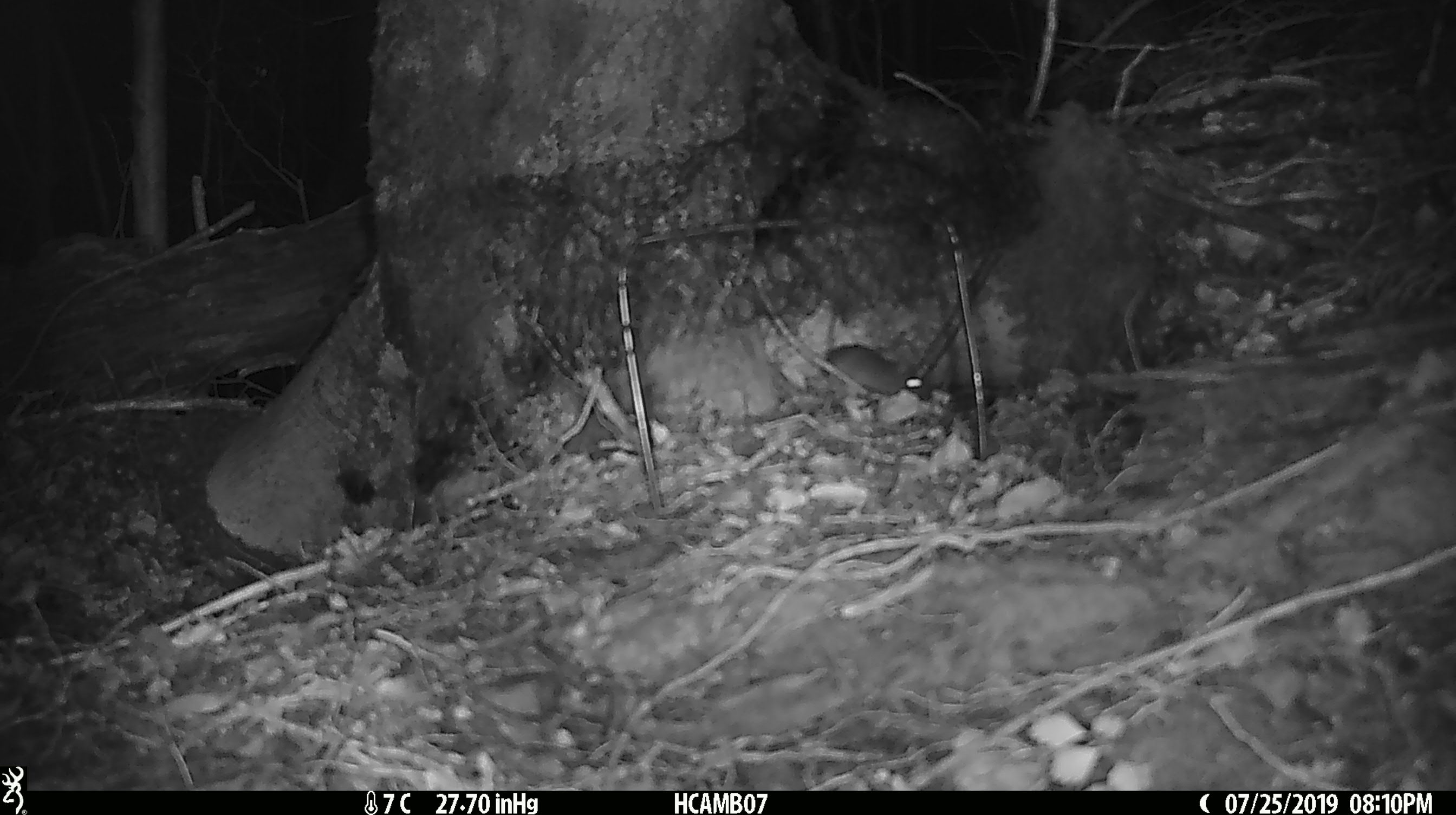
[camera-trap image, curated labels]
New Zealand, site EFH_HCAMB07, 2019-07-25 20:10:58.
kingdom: Animalia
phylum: Chordata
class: Mammalia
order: Rodentia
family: Muridae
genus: Mus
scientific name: Mus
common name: mouse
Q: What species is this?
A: Mouse (Mus).